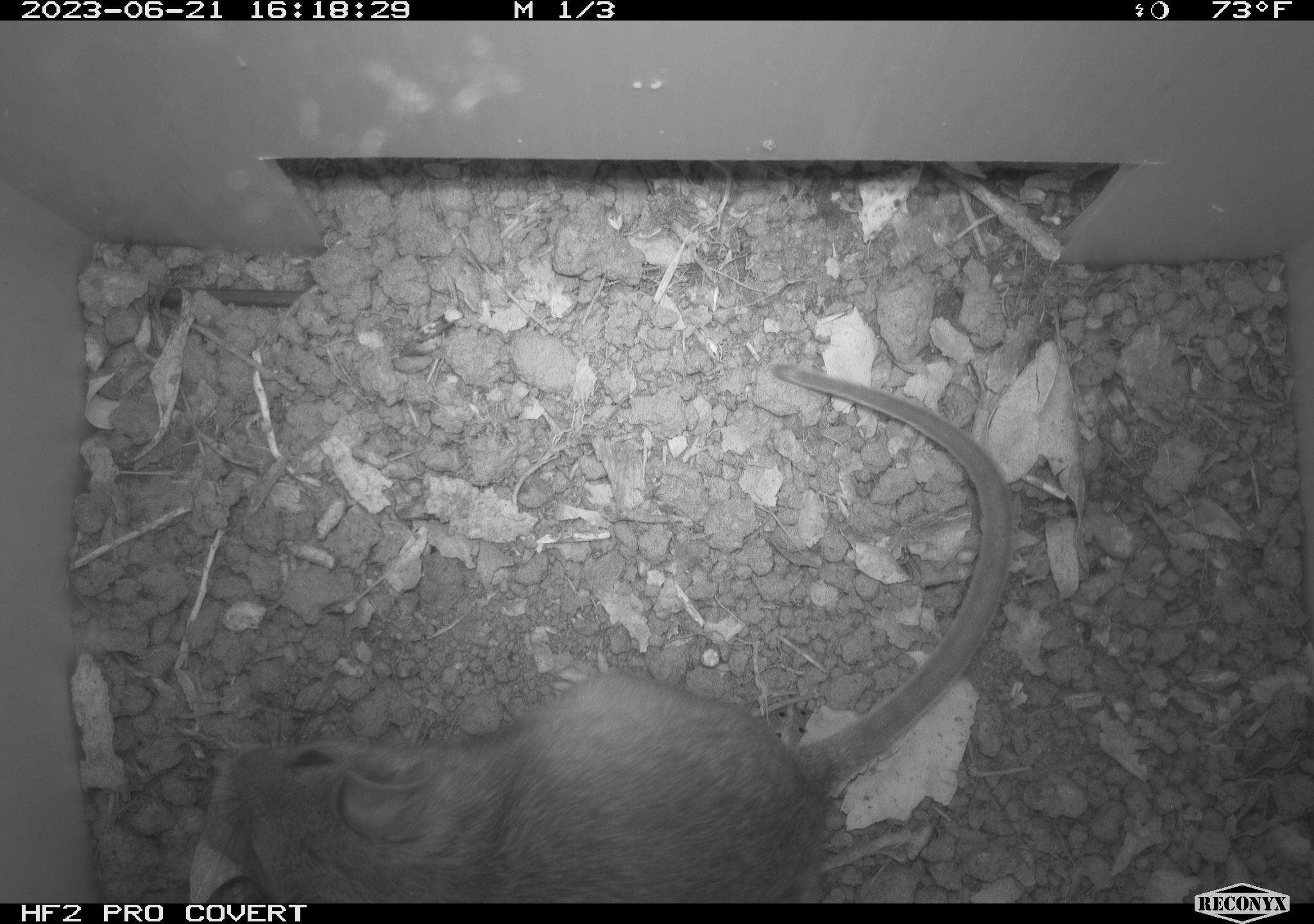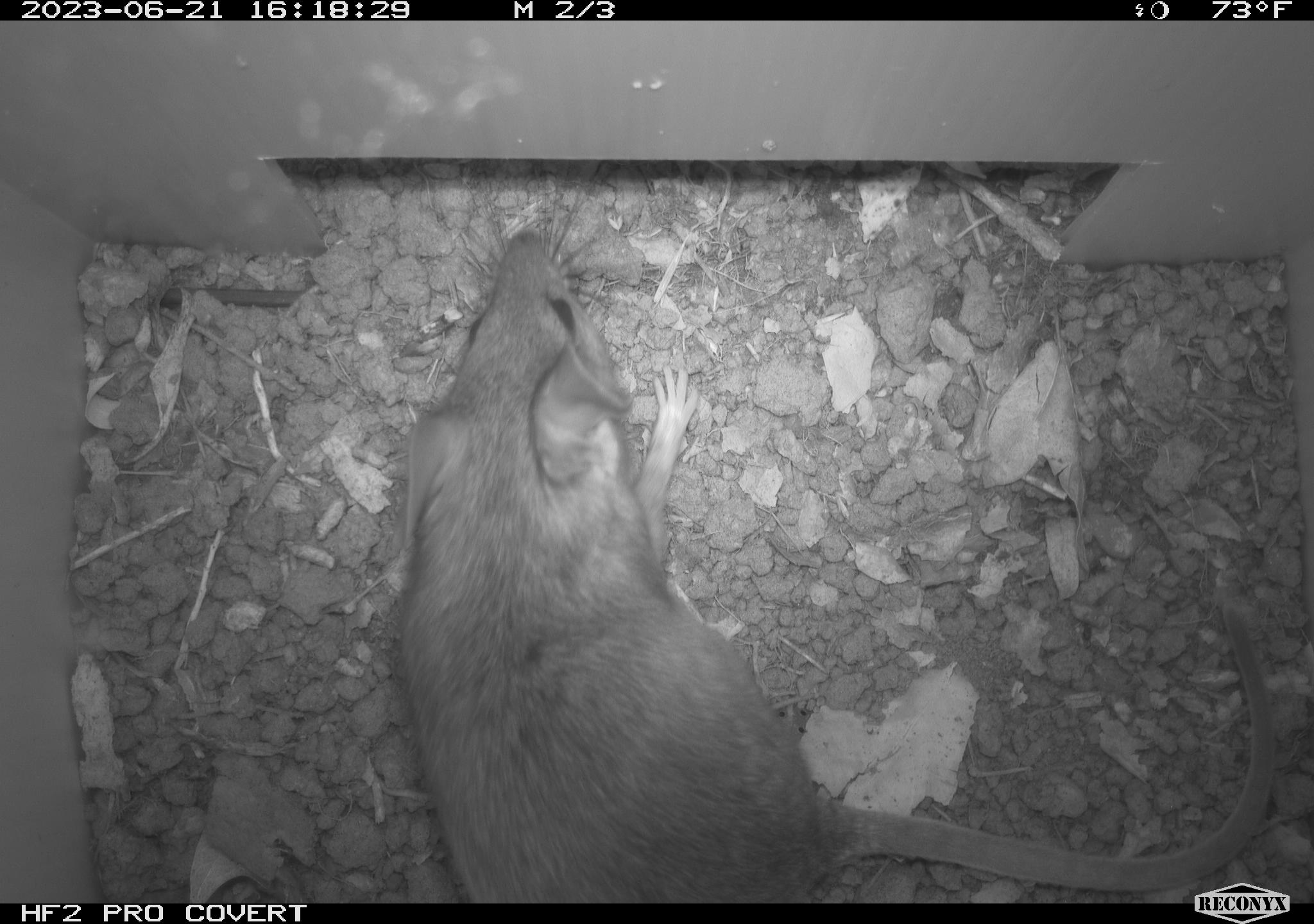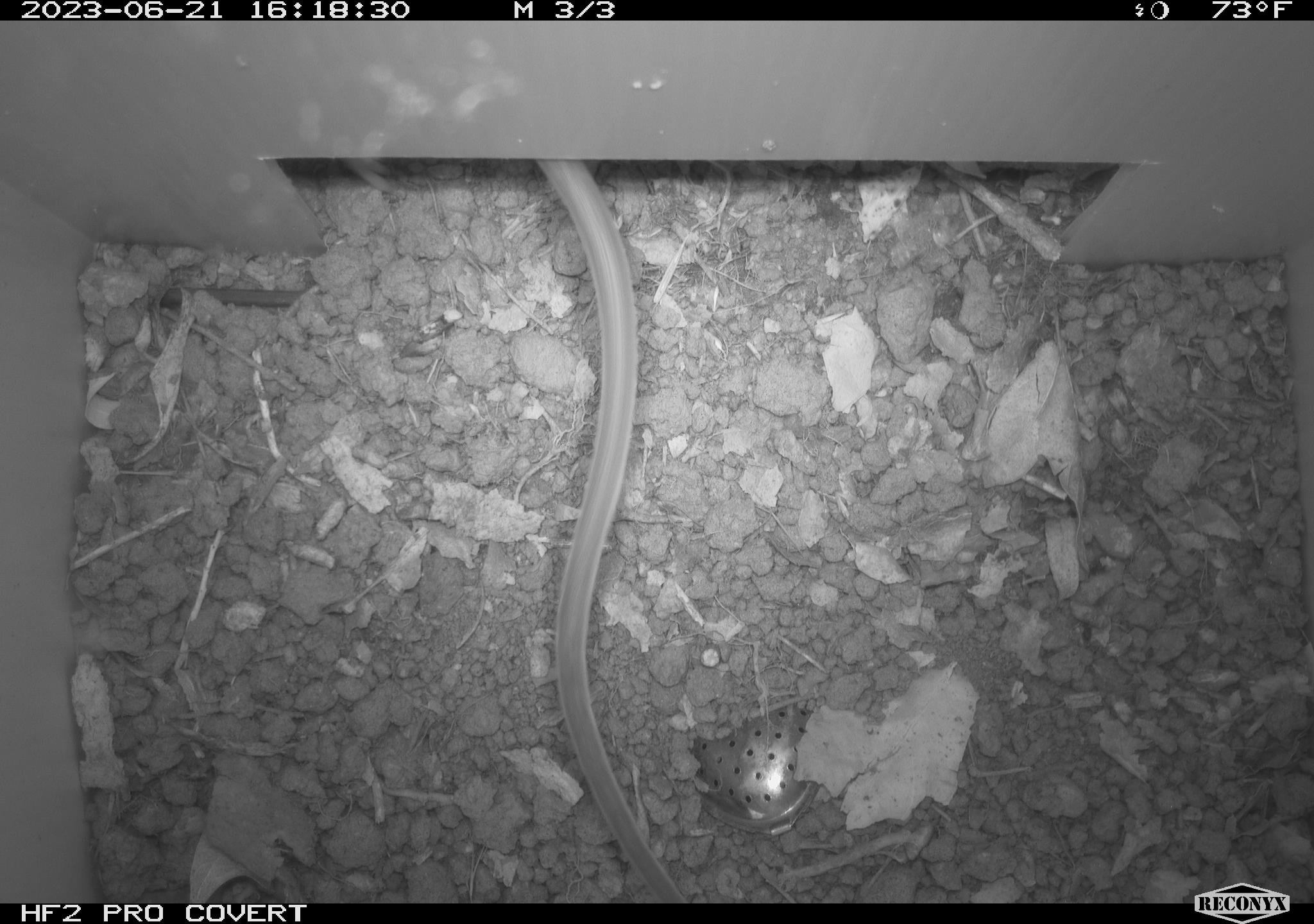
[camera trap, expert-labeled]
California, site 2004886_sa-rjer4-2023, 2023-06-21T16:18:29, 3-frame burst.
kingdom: Animalia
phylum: Chordata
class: Mammalia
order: Rodentia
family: Cricetidae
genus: Neotoma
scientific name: Neotoma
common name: pack rat or woodrat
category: neotoma species